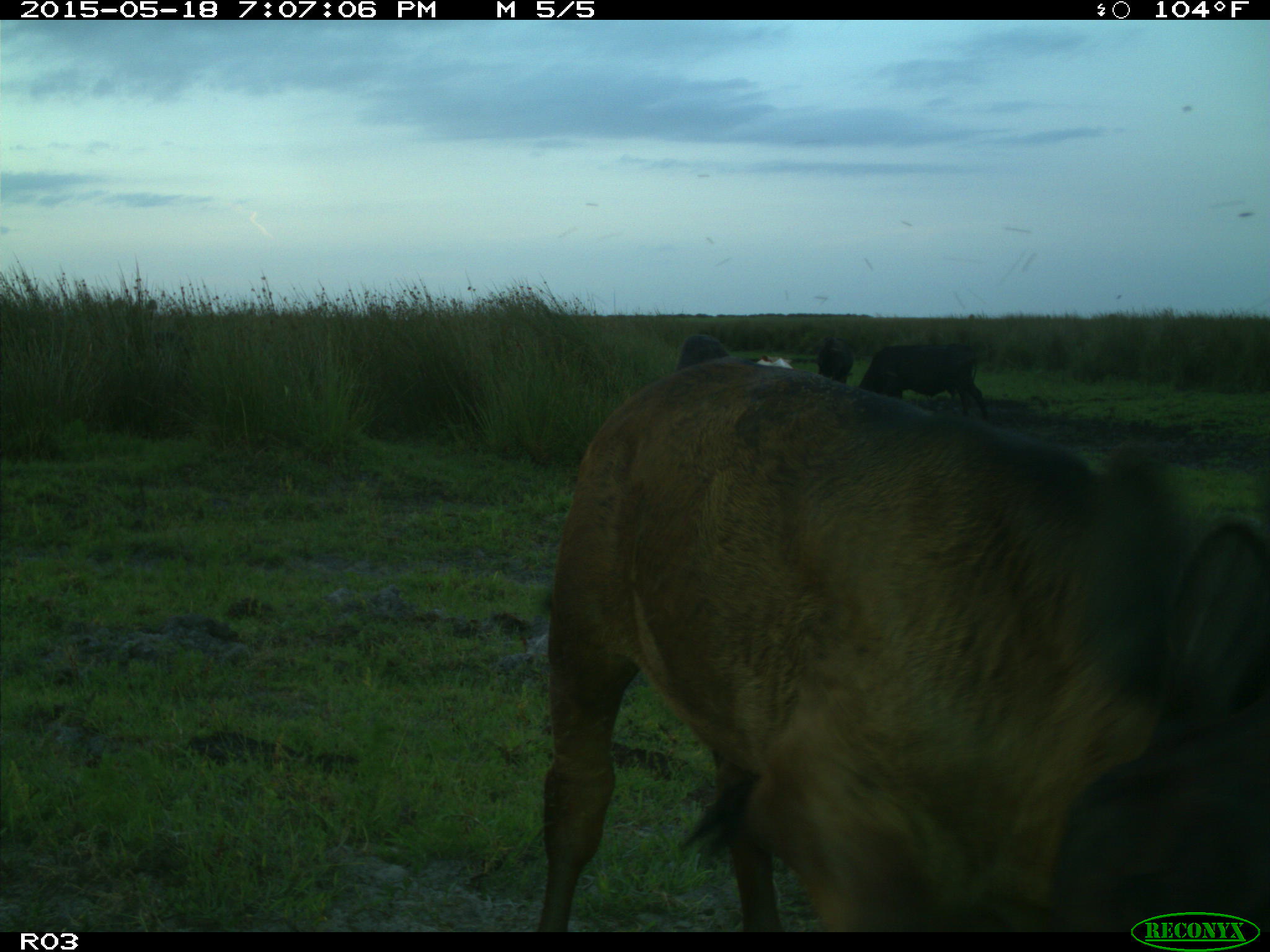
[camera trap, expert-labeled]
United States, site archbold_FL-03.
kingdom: Animalia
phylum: Chordata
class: Mammalia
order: Artiodactyla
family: Bovidae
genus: Bos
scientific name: Bos taurus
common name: domestic cow